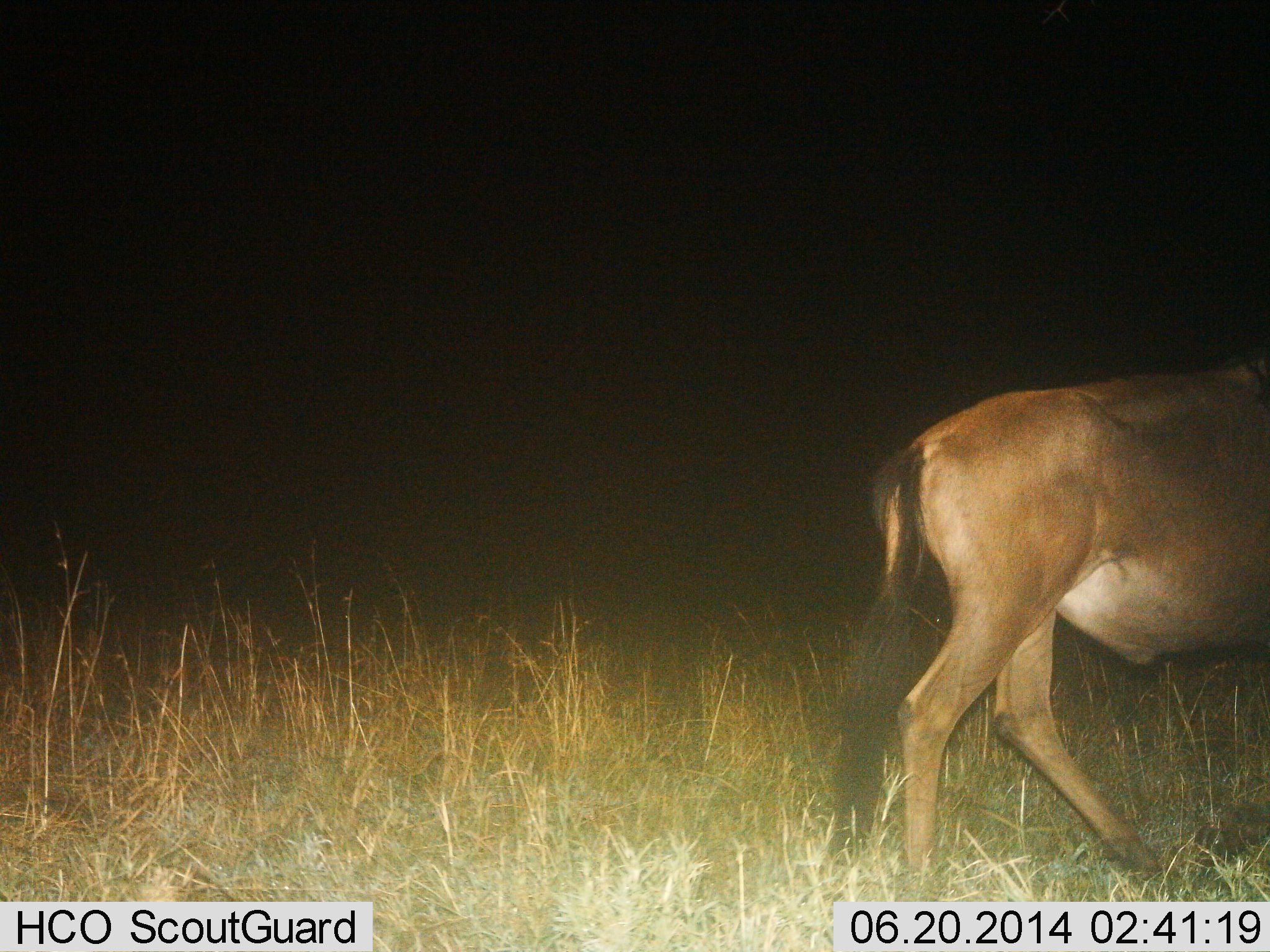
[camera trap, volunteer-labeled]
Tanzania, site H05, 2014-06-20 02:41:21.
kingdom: Animalia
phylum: Chordata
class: Mammalia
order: Artiodactyla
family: Bovidae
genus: Connochaetes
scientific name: Connochaetes taurinus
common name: blue wildebeest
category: wildebeest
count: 1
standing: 10%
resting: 0%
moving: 90%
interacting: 0%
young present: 0%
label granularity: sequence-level